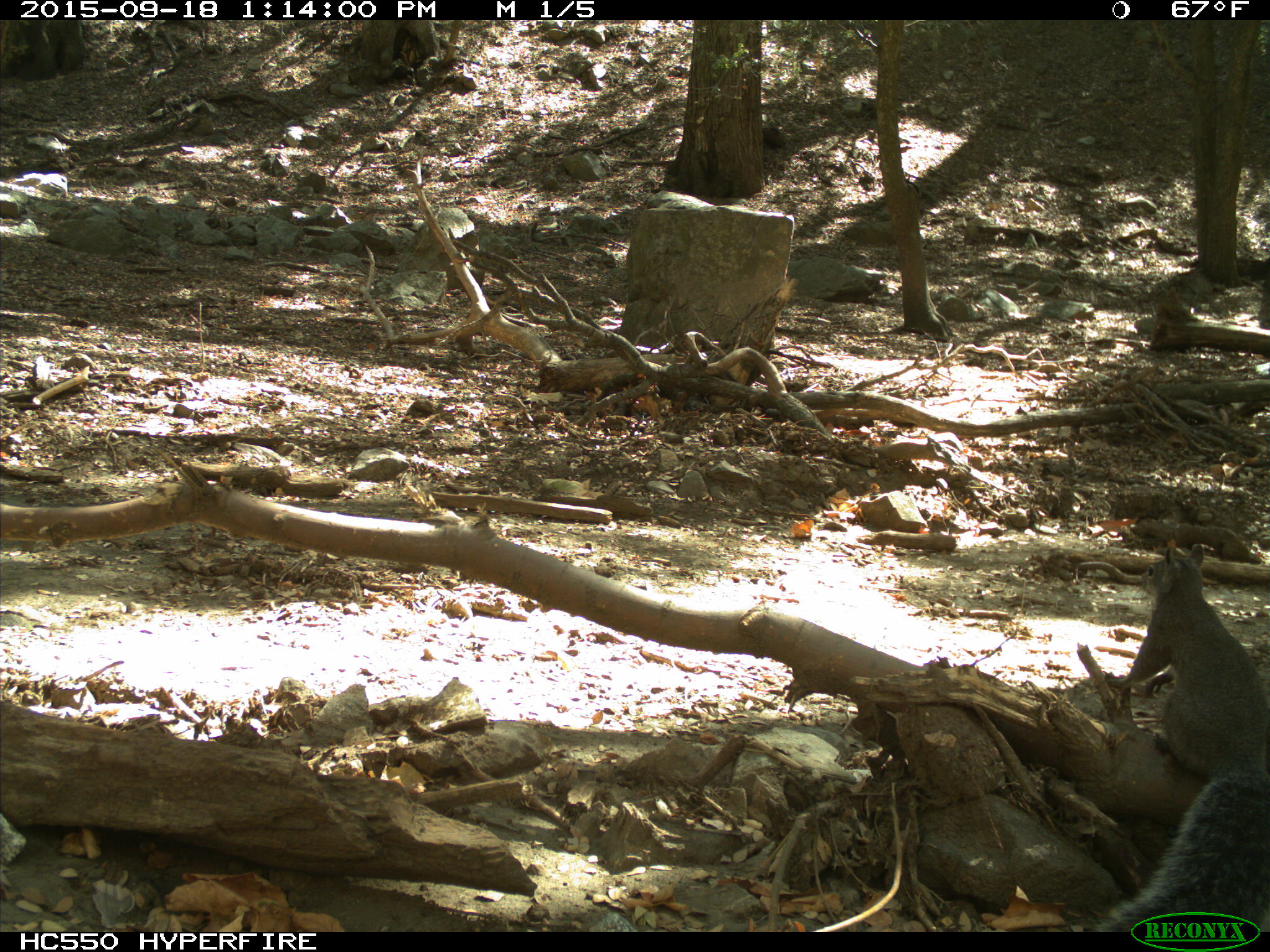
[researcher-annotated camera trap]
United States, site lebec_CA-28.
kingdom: Animalia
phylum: Chordata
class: Mammalia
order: Rodentia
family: Sciuridae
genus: Sciurus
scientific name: Sciurus carolinensis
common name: eastern gray squirrel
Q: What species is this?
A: Sciurus carolinensis (eastern gray squirrel).